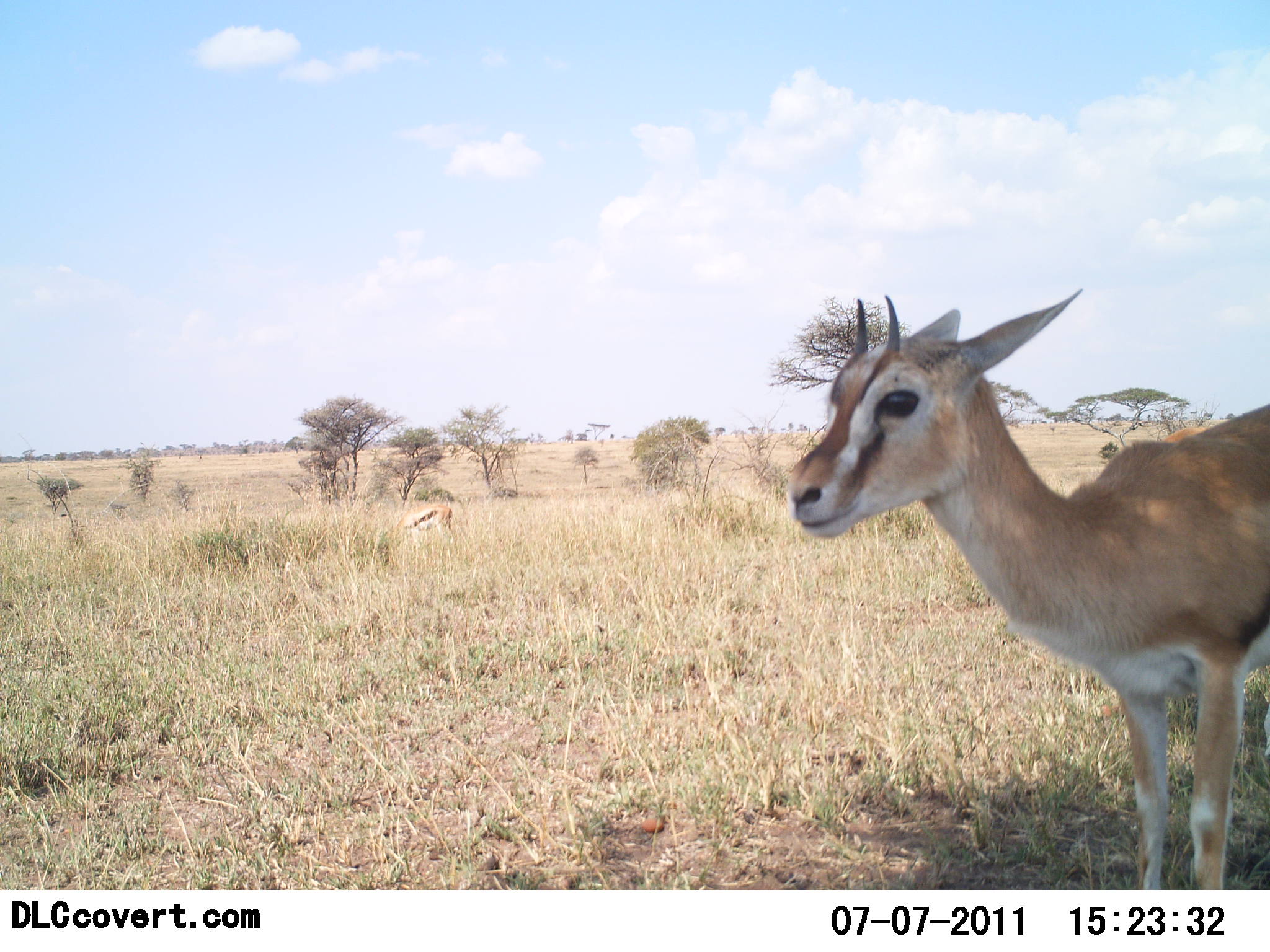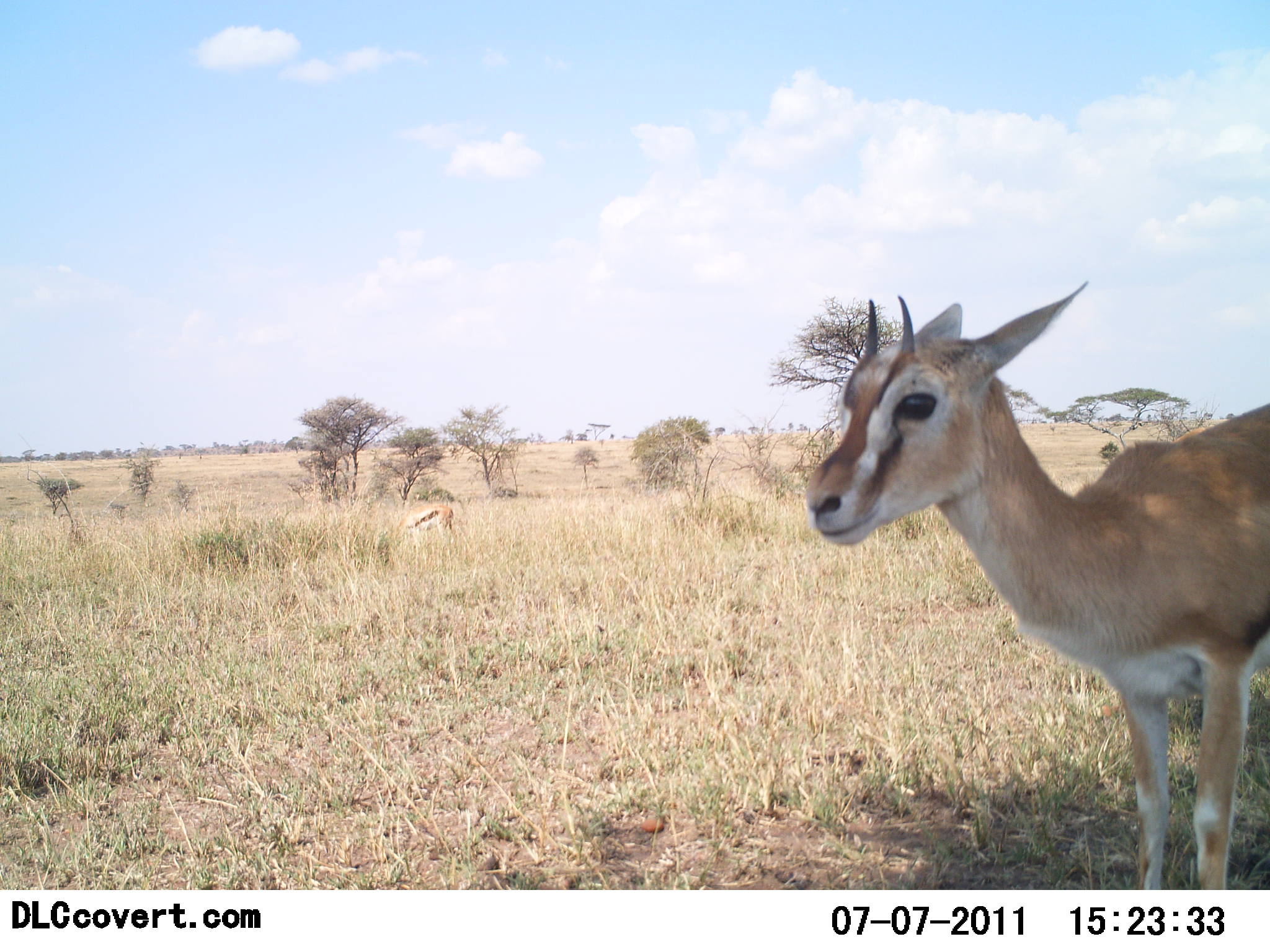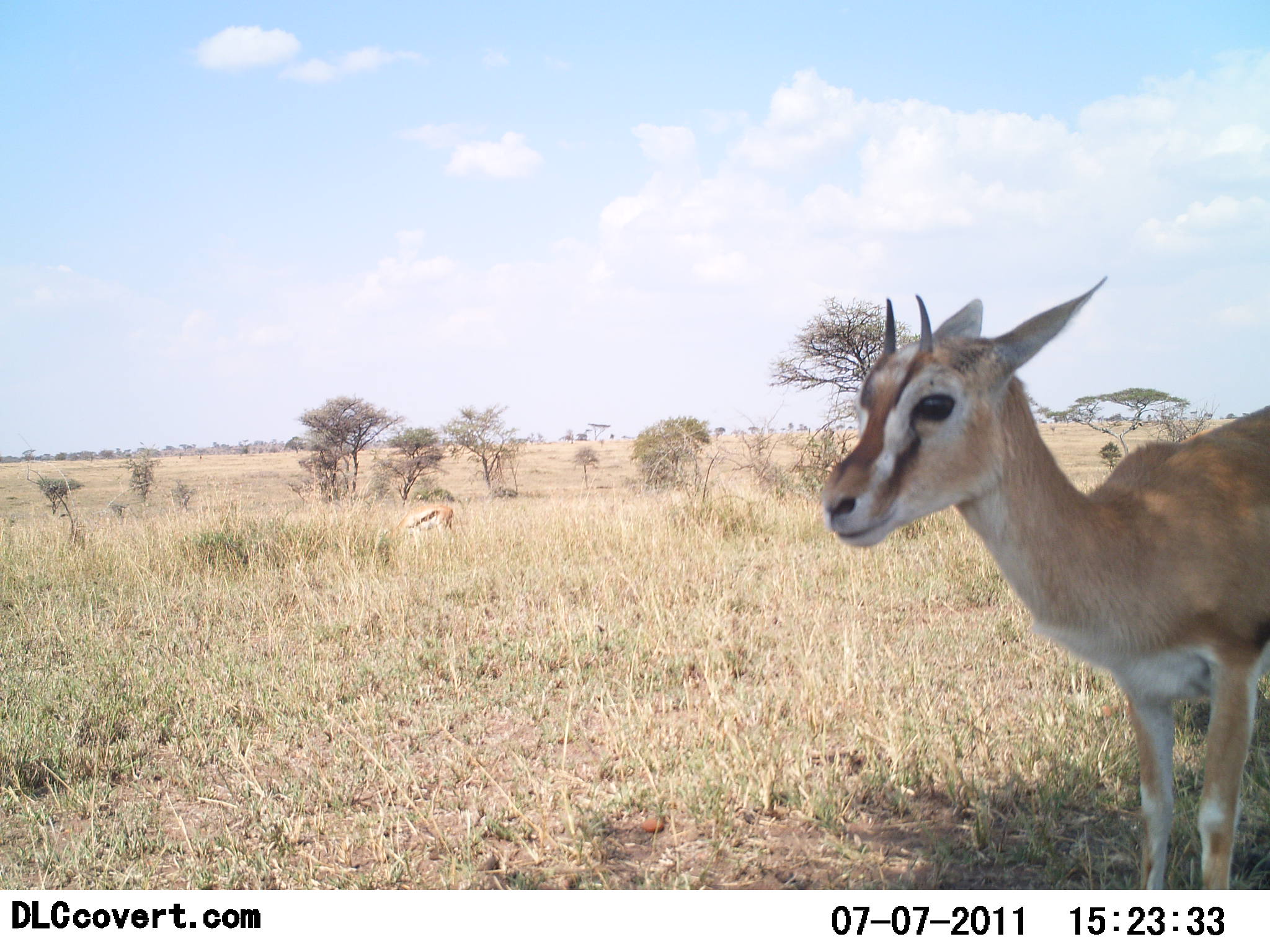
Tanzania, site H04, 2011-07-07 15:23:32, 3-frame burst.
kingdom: Animalia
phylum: Chordata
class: Mammalia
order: Artiodactyla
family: Bovidae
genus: Eudorcas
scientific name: Eudorcas thomsonii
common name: thomson's gazelle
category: gazellethomsons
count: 2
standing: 100%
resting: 0%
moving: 0%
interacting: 0%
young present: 11%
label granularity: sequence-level